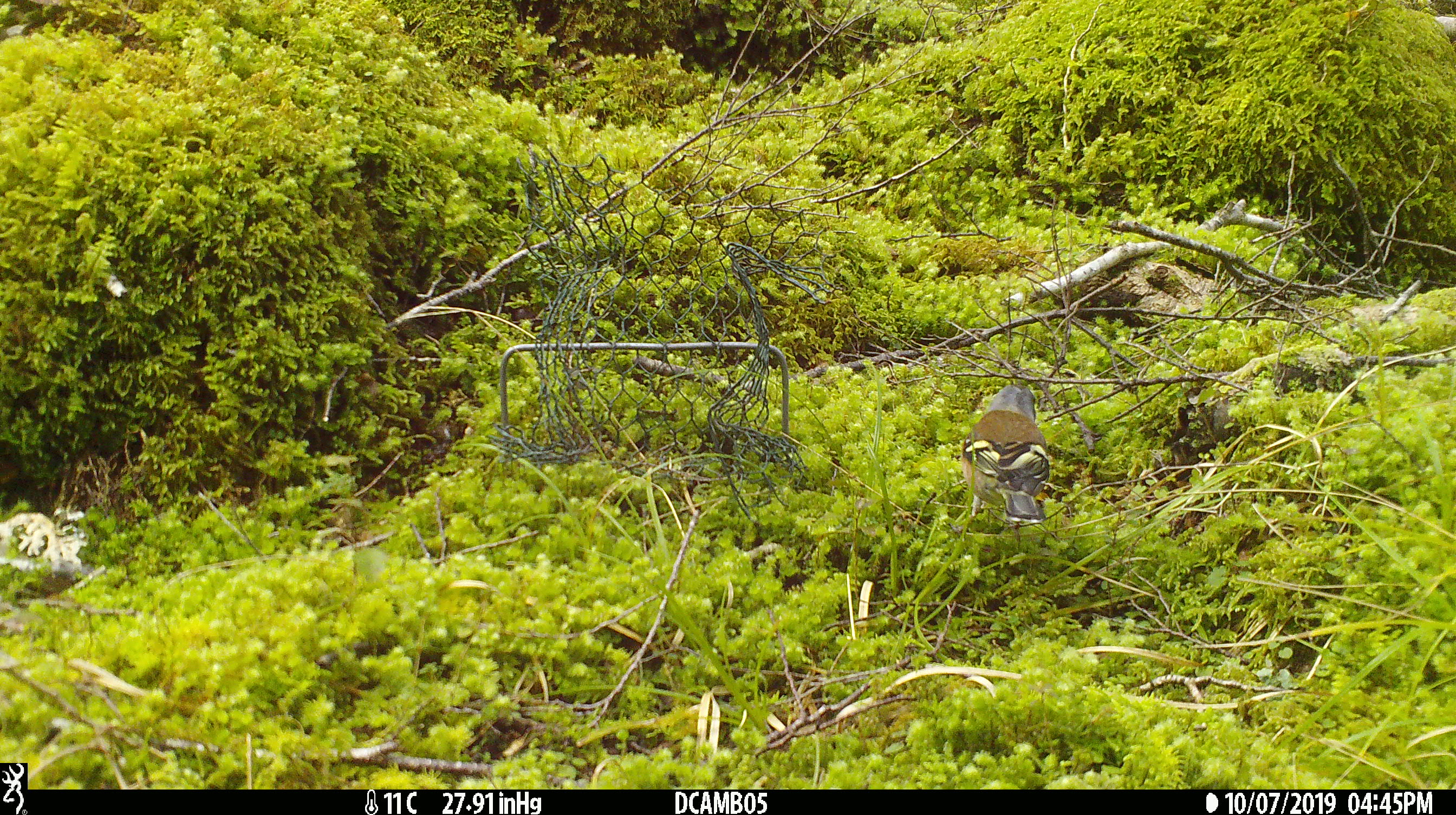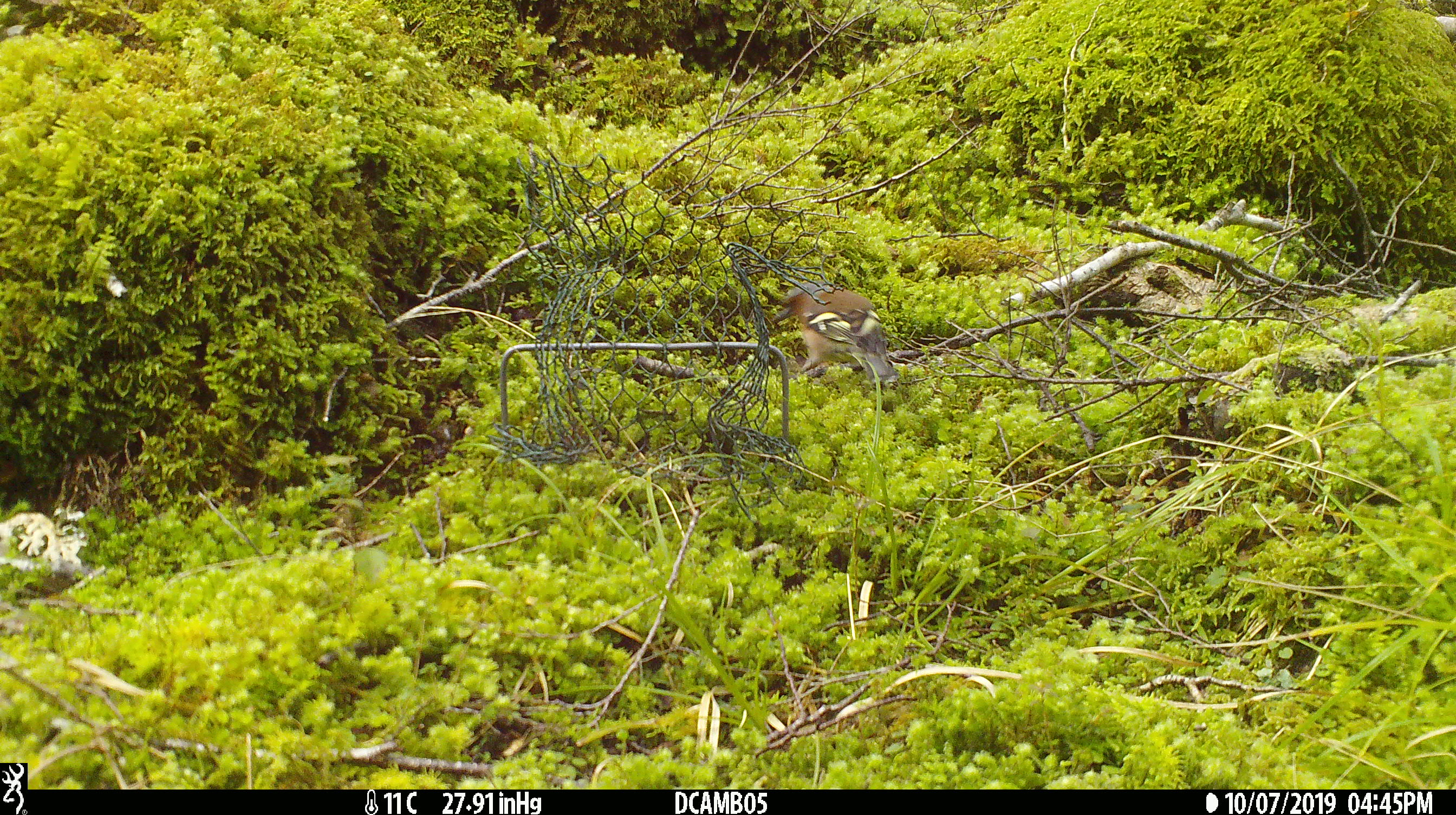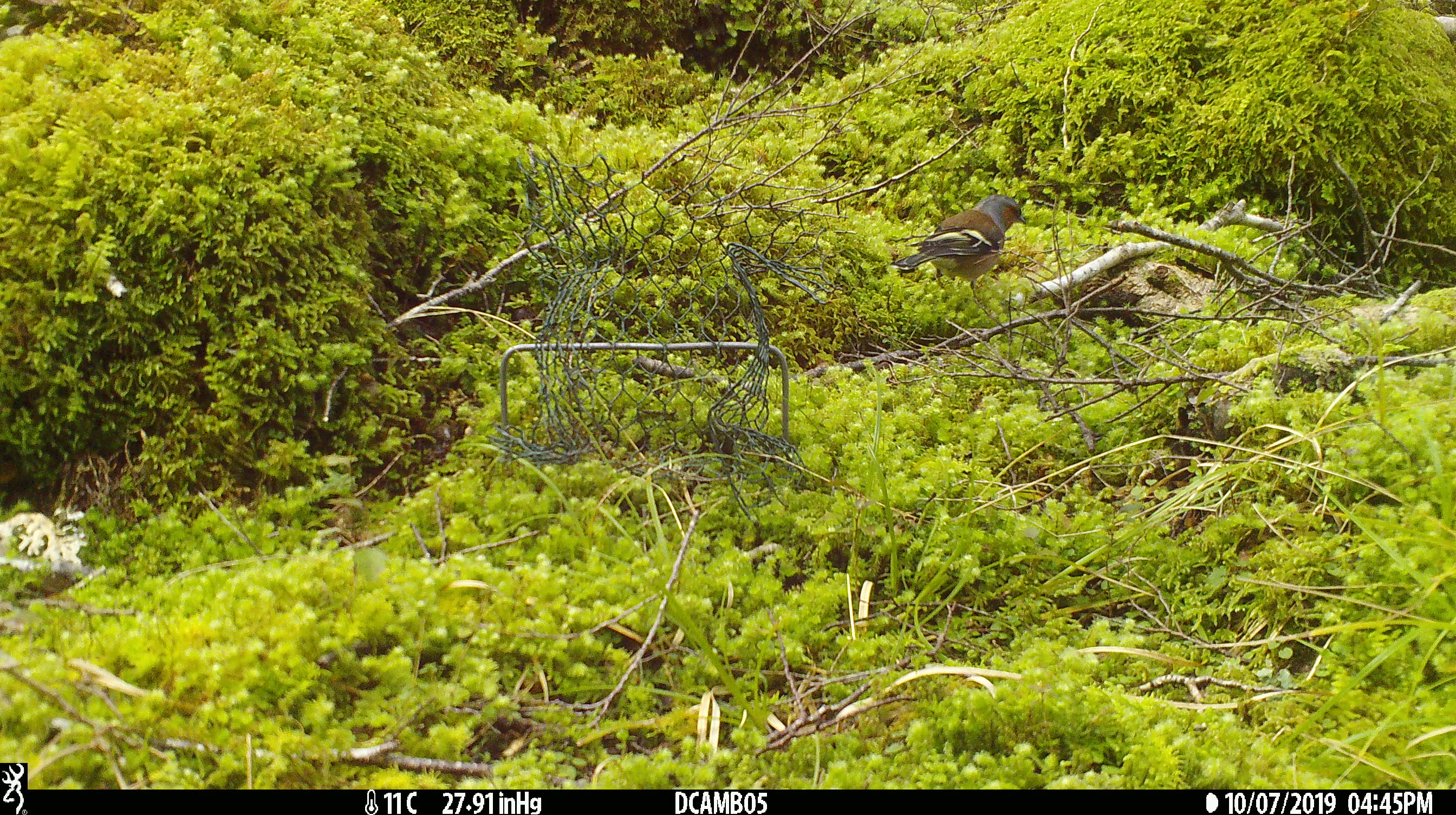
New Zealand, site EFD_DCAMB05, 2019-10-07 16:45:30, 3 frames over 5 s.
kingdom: Animalia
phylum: Chordata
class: Aves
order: Passeriformes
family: Fringillidae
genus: Fringilla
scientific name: Fringilla coelebs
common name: common chaffinch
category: chaffinch